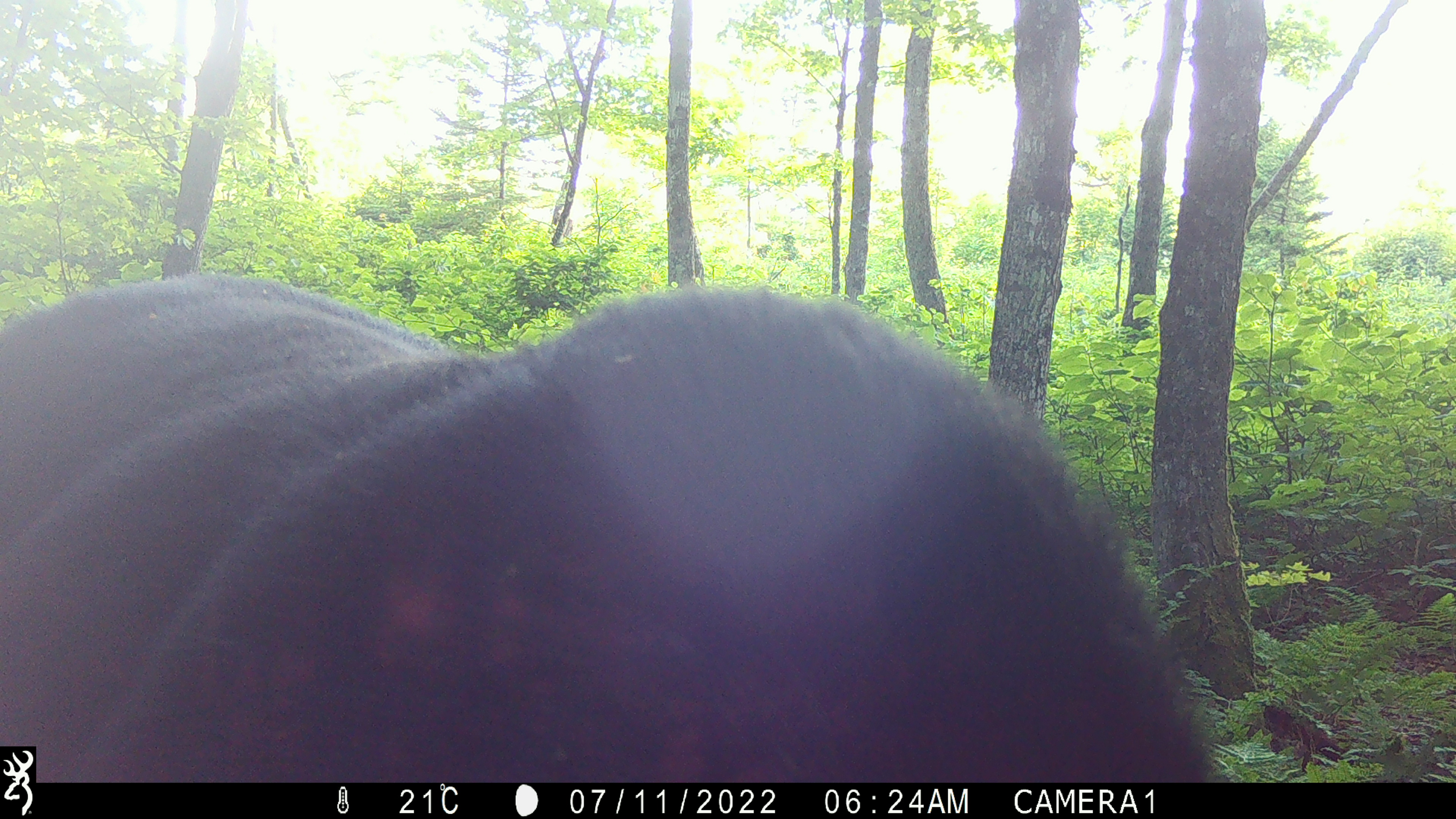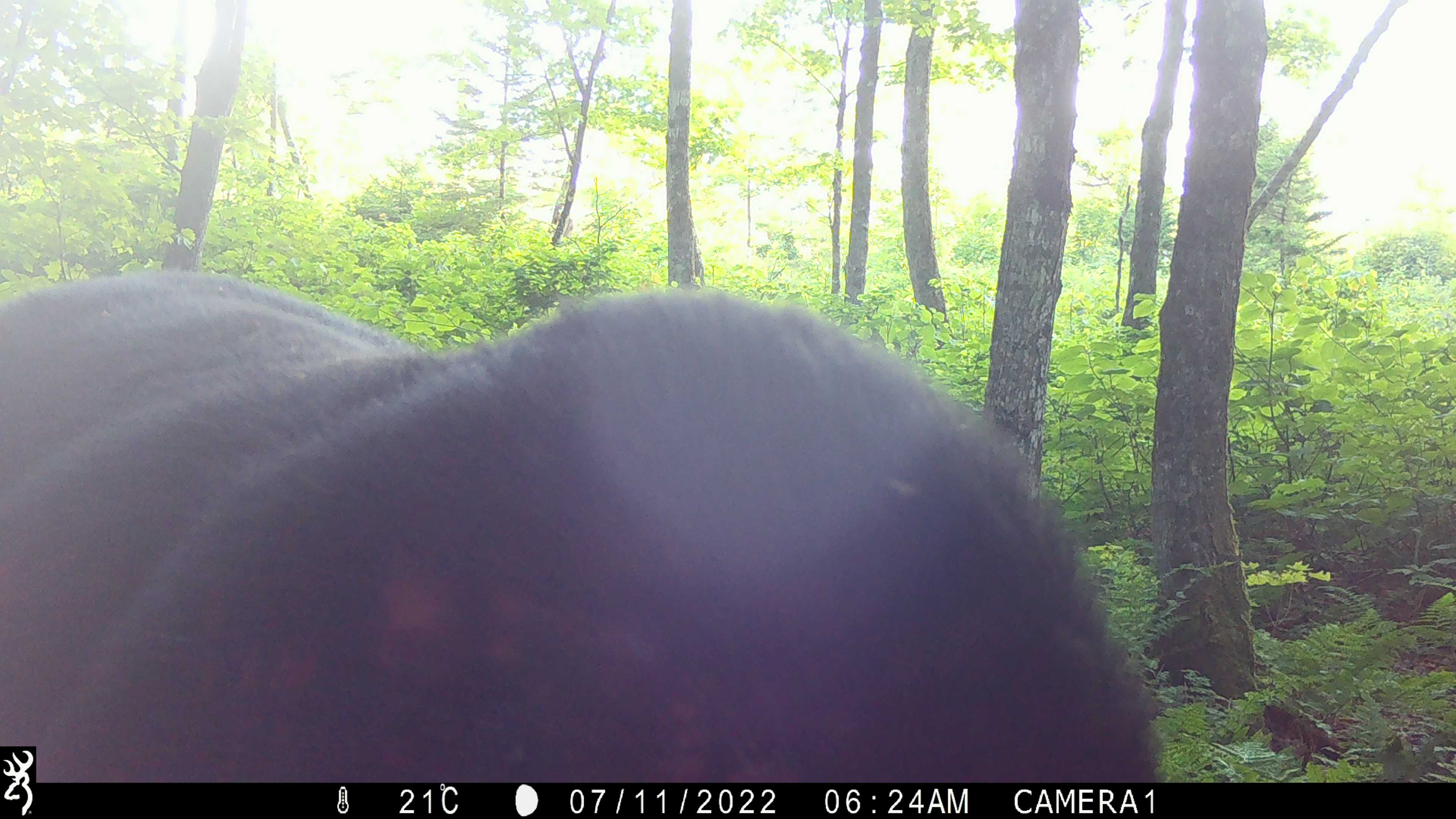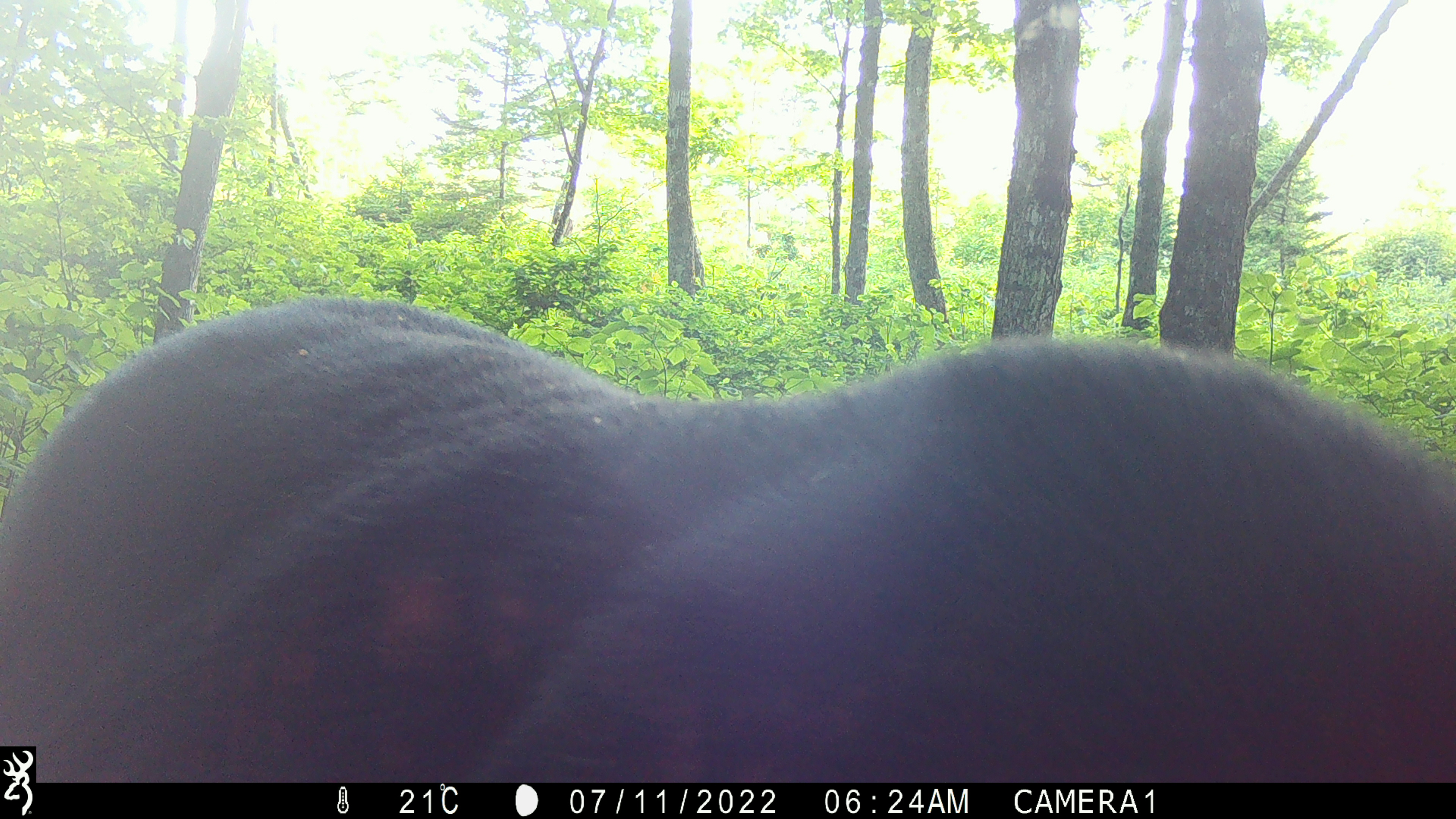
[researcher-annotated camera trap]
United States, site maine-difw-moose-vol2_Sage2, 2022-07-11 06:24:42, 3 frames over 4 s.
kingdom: Animalia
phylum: Chordata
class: Mammalia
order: Artiodactyla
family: Cervidae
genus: Alces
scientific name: Alces alces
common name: moose